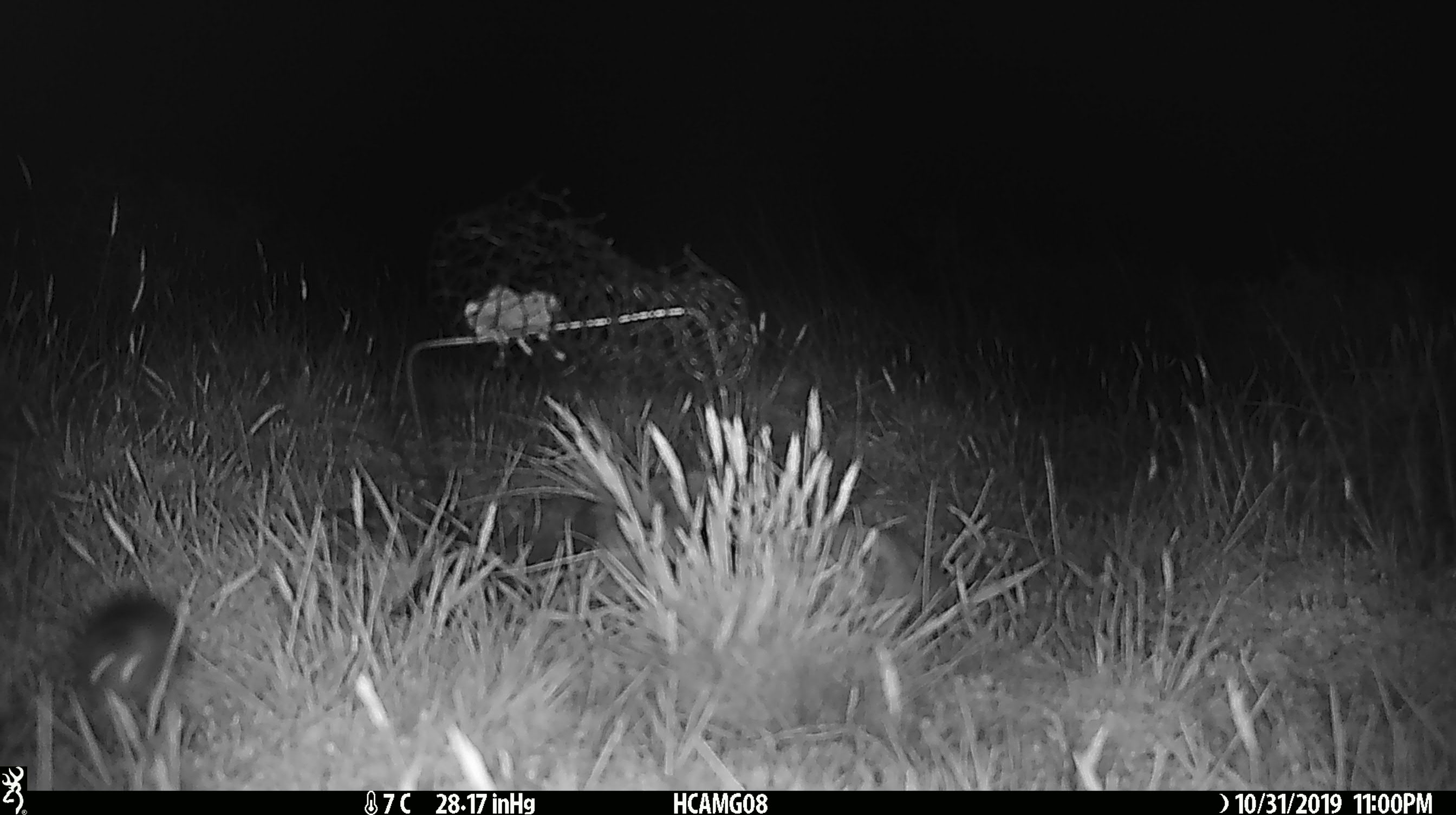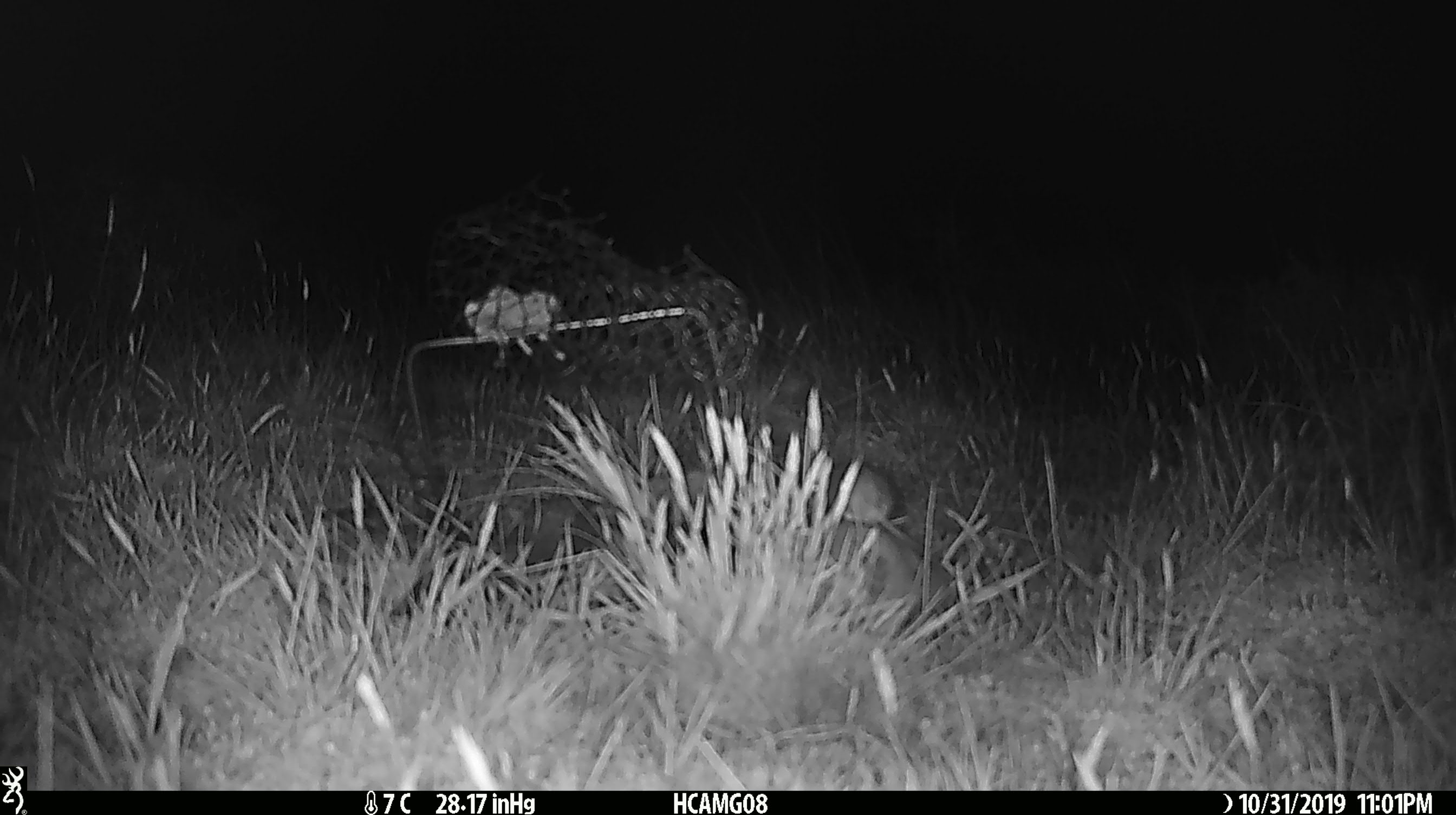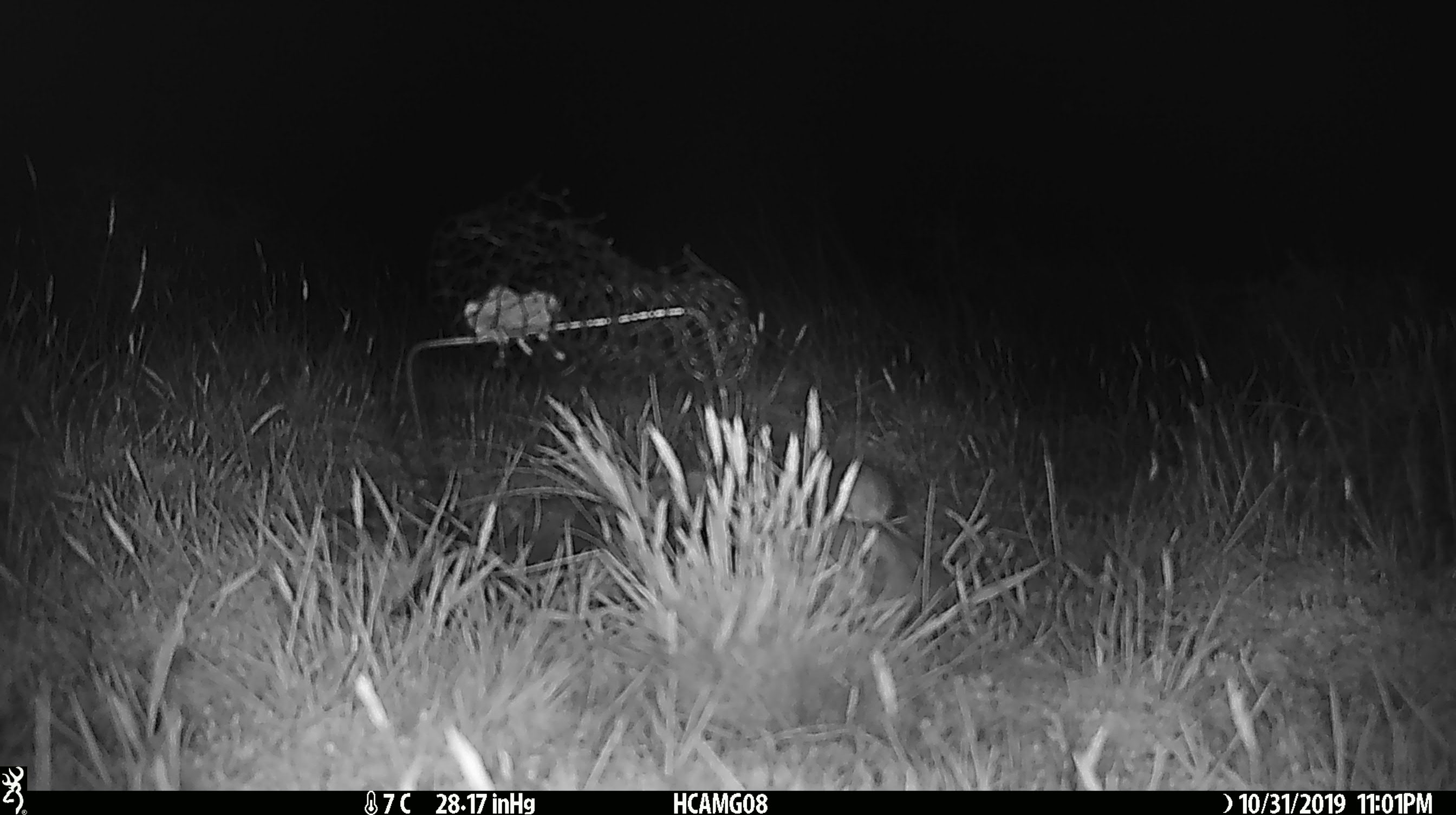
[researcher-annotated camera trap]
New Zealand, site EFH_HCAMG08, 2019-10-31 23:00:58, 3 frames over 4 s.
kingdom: Animalia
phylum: Chordata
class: Mammalia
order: Rodentia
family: Muridae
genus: Mus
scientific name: Mus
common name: mouse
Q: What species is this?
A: Mouse (Mus).